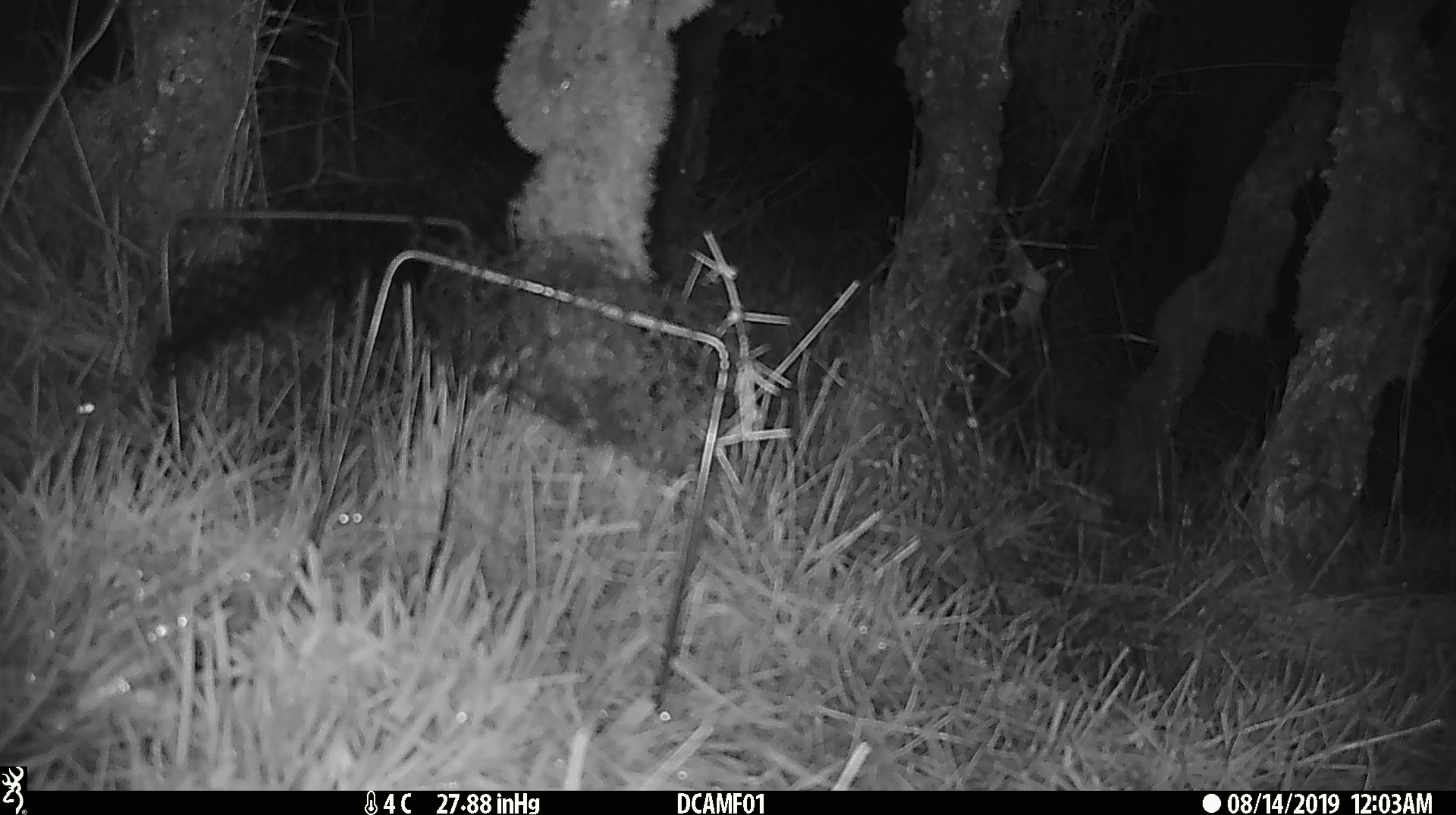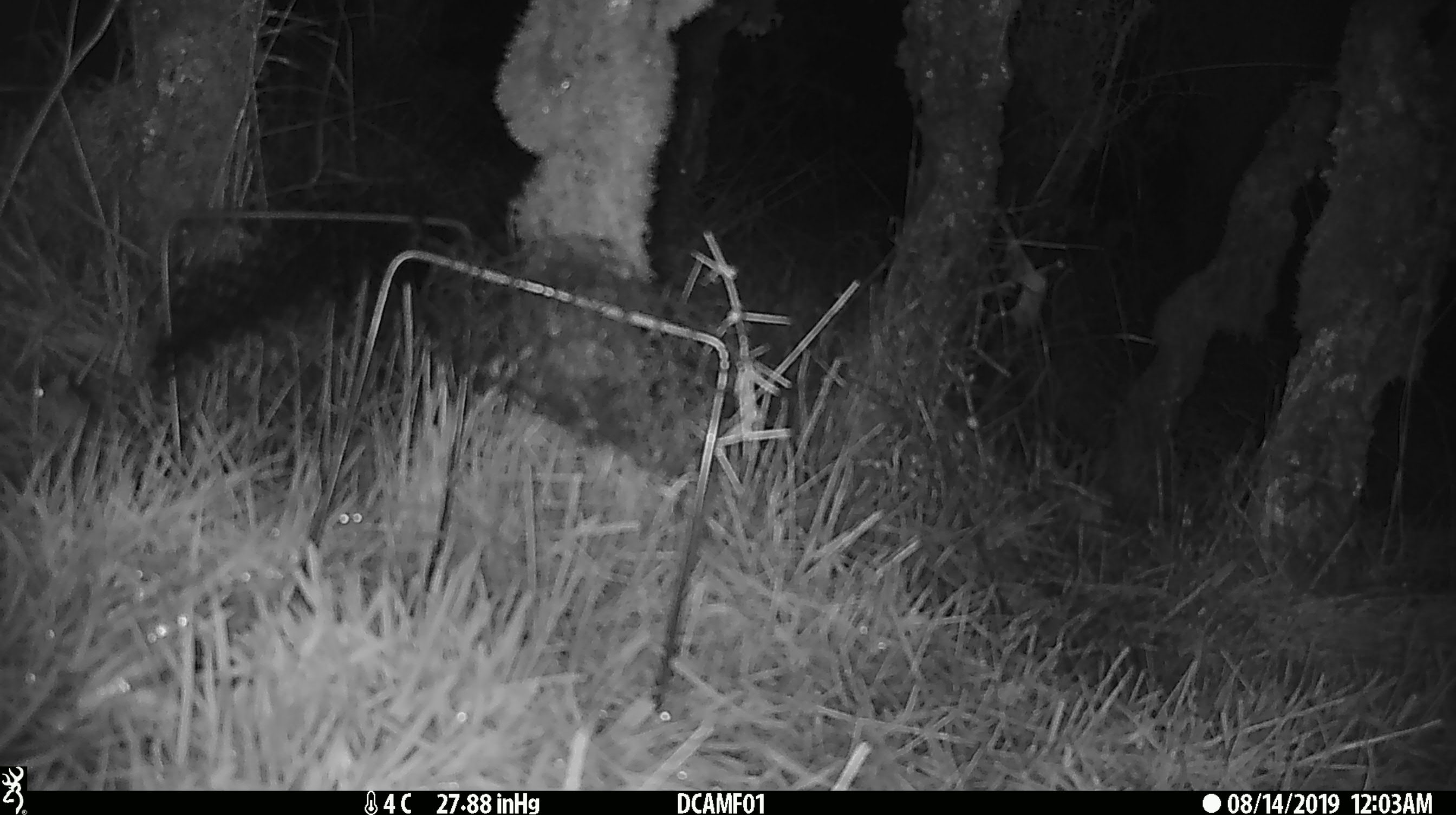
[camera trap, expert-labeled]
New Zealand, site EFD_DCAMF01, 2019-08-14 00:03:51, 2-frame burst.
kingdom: Animalia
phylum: Chordata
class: Mammalia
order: Rodentia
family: Muridae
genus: Mus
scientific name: Mus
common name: mouse